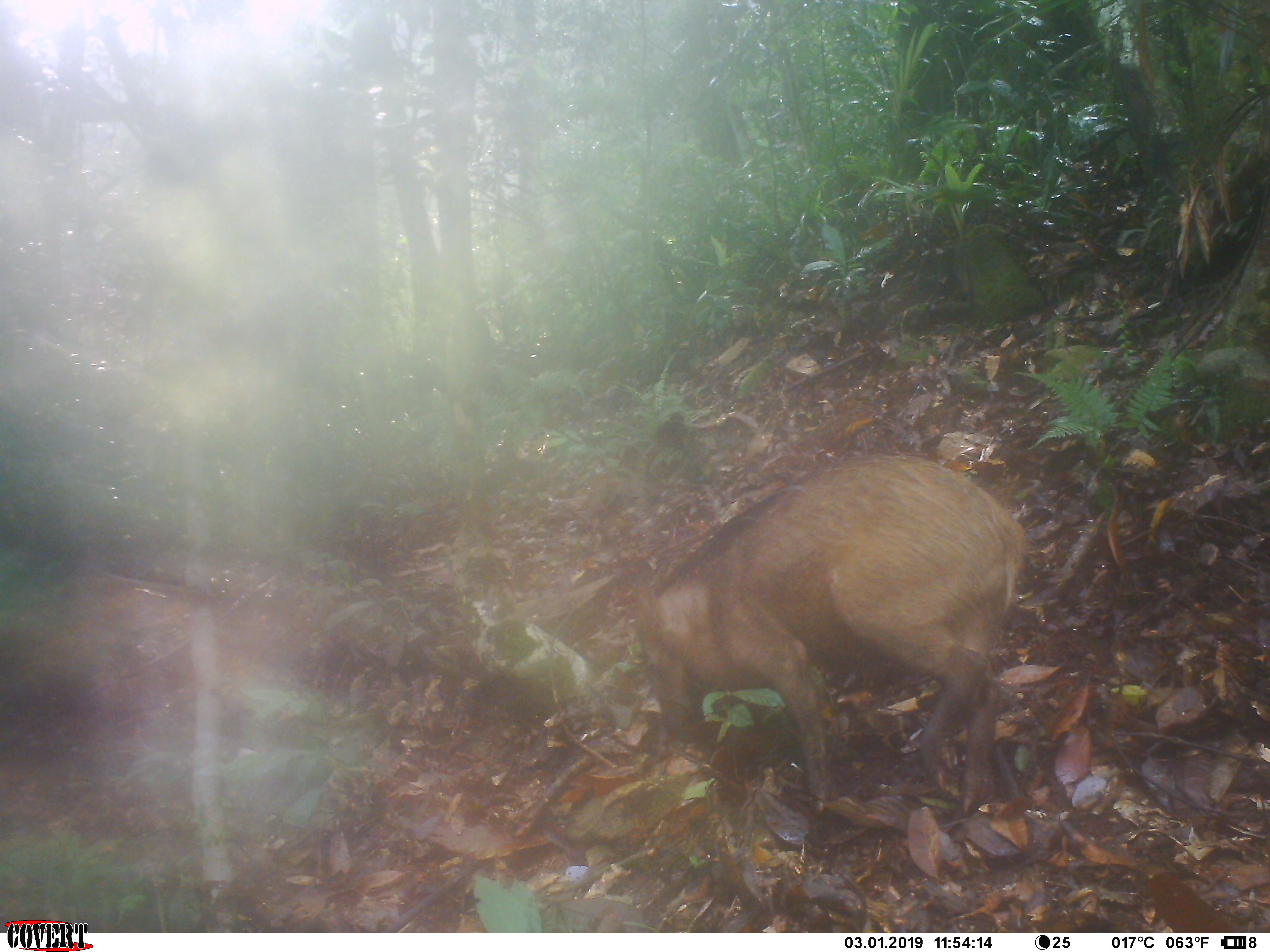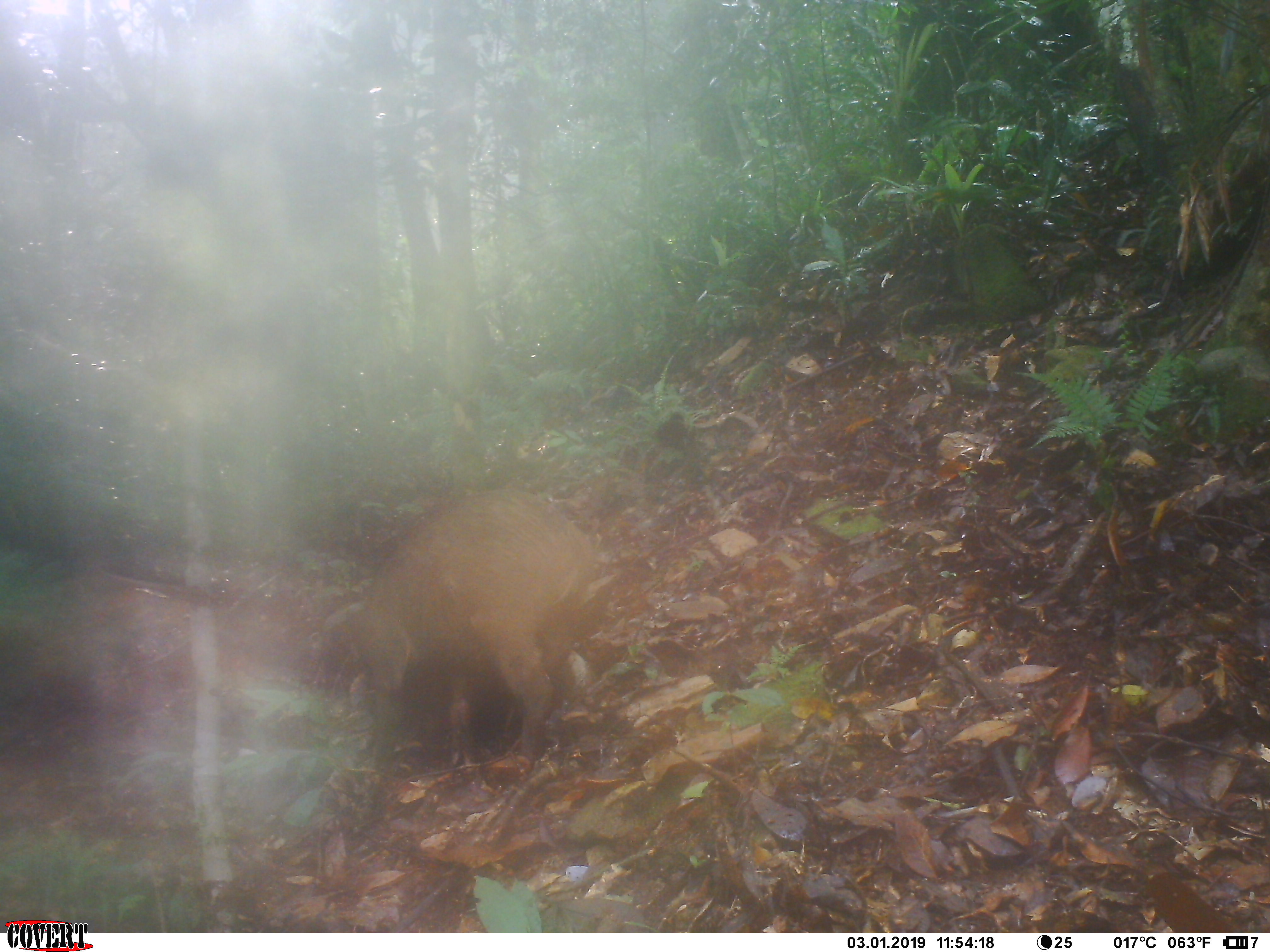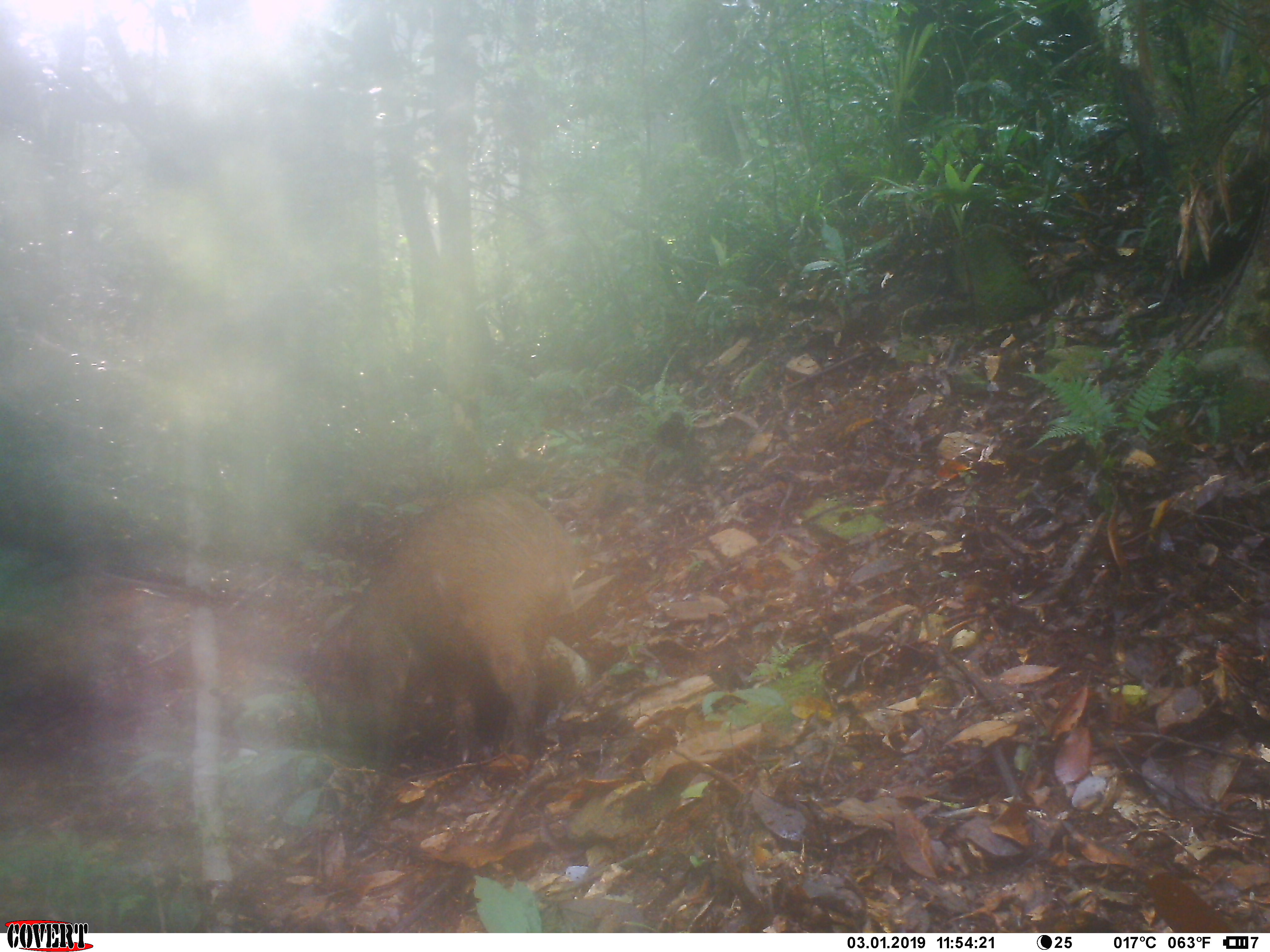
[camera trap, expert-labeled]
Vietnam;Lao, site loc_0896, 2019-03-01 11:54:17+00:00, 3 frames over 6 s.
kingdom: Animalia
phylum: Chordata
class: Mammalia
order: Artiodactyla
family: Suidae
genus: Sus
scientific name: Sus scrofa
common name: eurasian wild pig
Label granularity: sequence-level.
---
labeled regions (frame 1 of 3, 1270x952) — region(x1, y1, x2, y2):
eurasian wild pig: region(633, 453, 1029, 817)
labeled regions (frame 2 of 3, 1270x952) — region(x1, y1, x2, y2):
eurasian wild pig: region(347, 484, 617, 764)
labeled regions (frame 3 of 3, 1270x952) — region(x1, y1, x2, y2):
eurasian wild pig: region(299, 484, 578, 771)